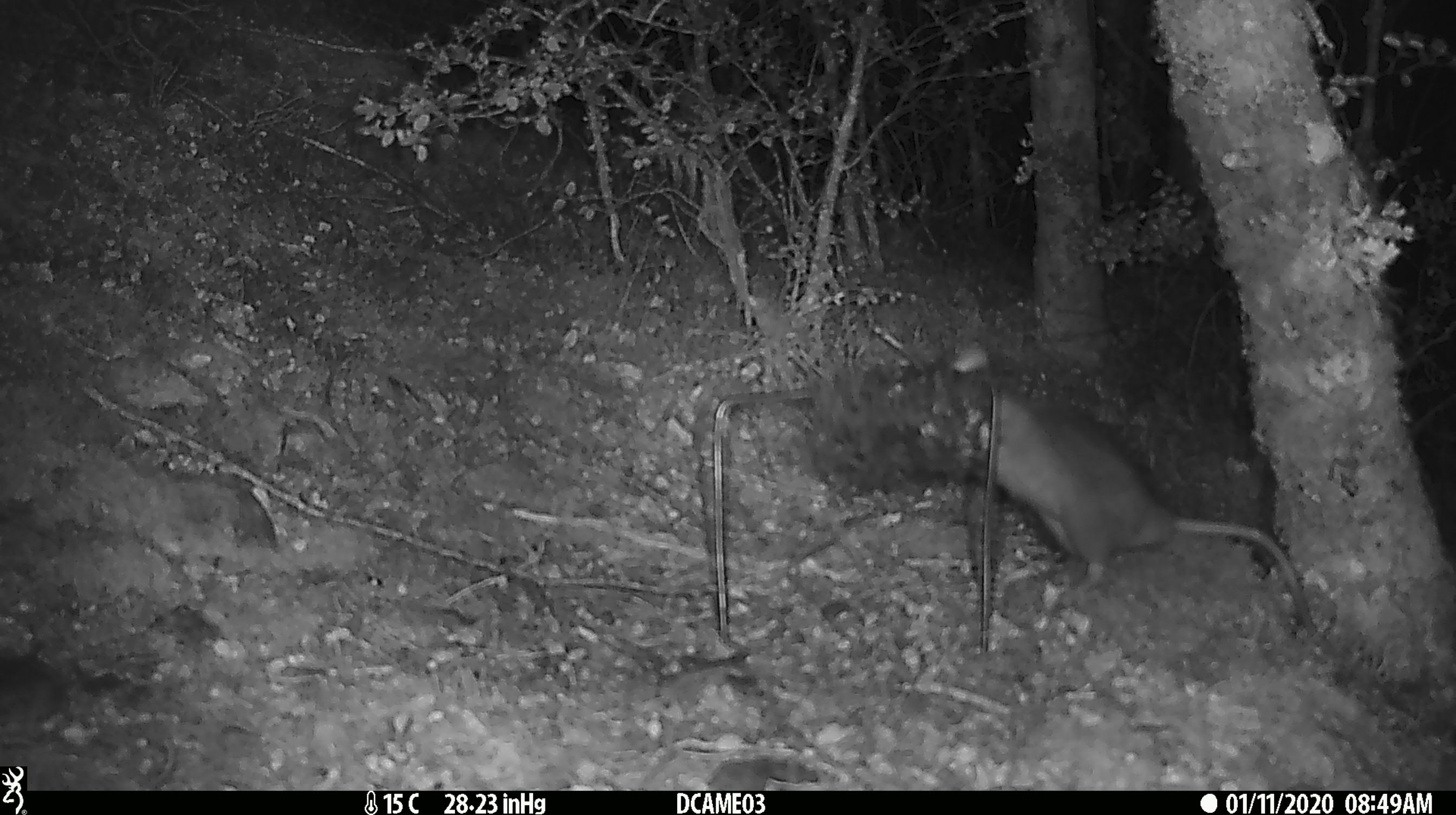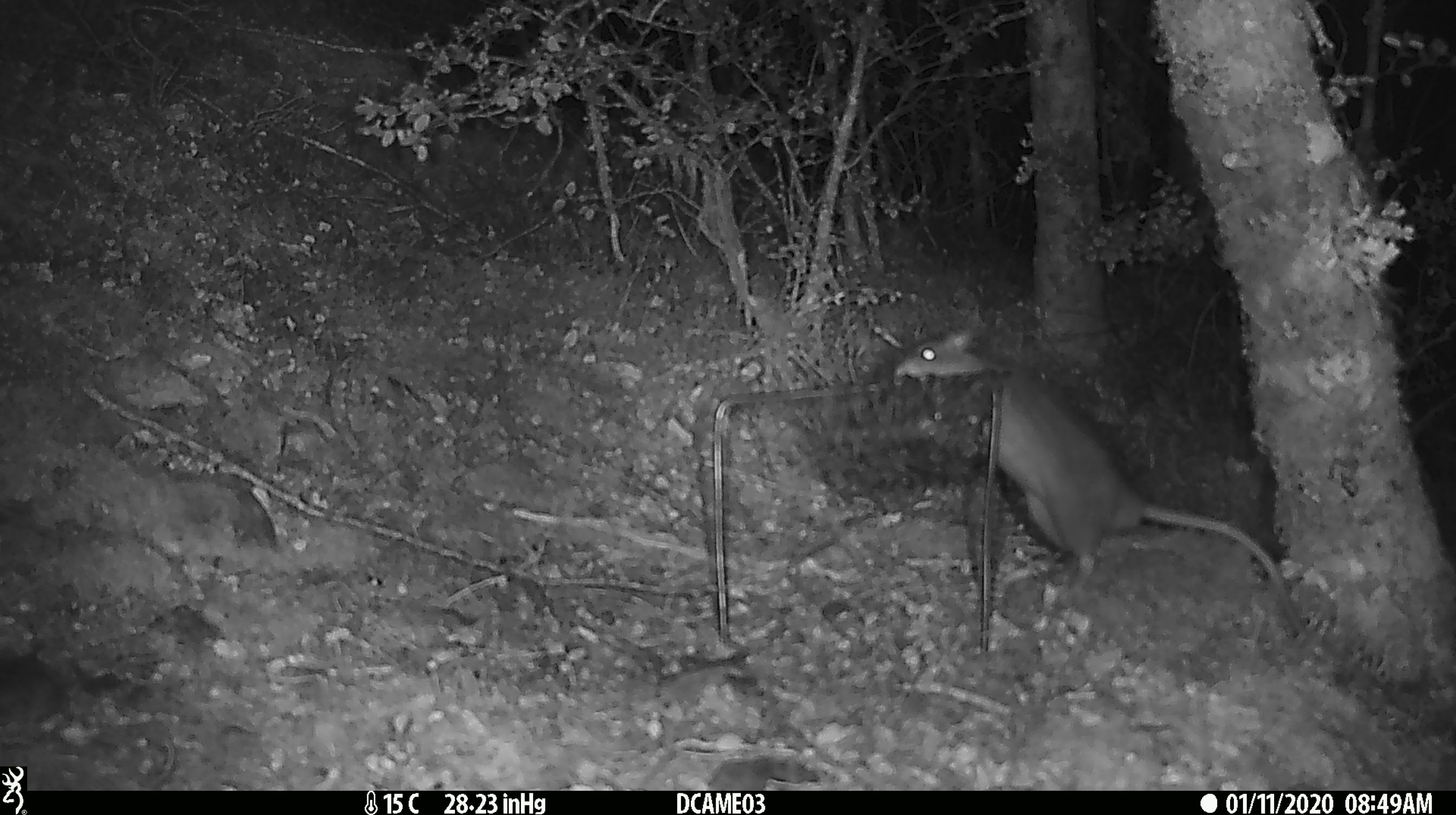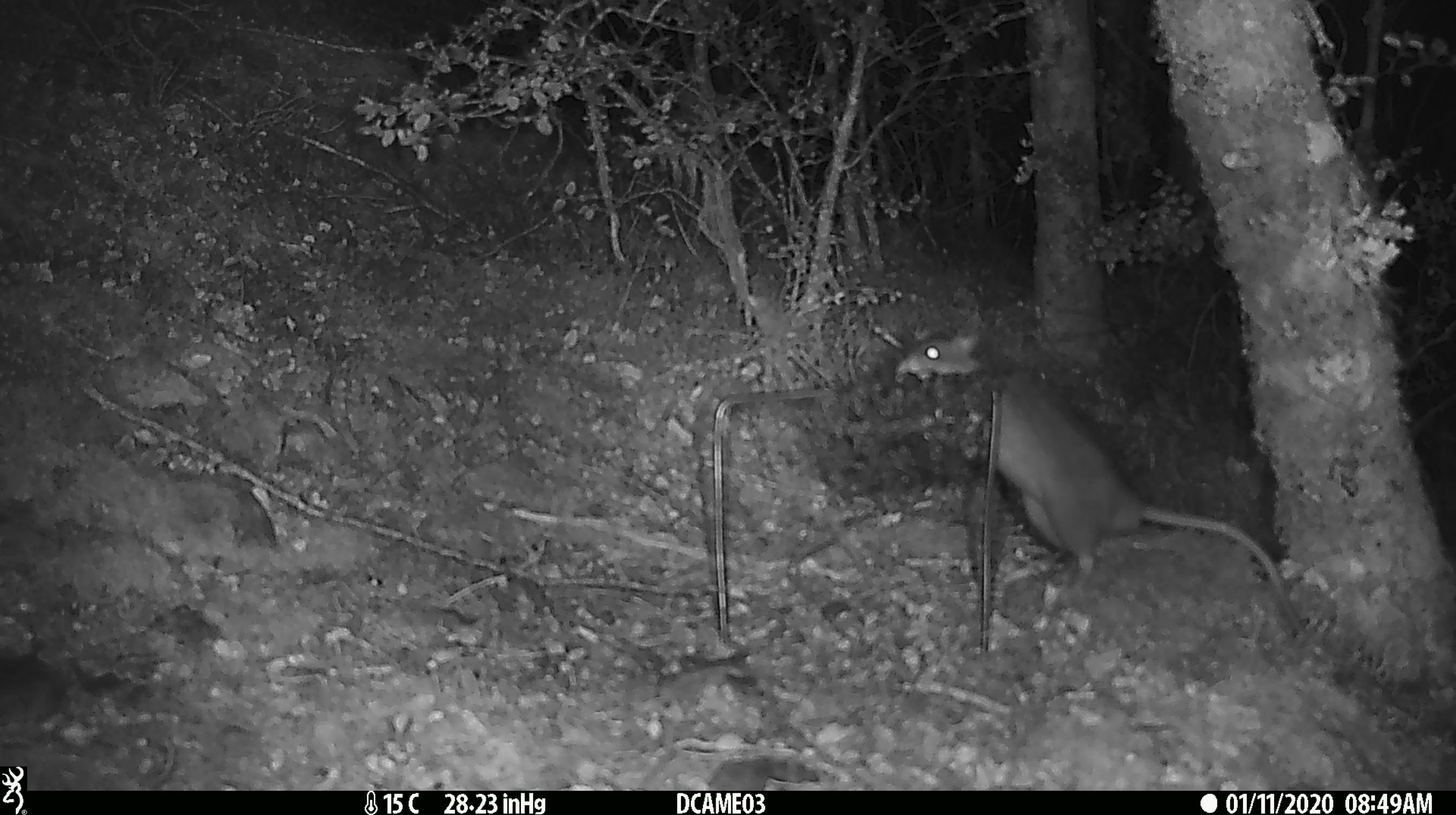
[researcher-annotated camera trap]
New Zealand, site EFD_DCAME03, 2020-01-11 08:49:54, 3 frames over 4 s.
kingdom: Animalia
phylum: Chordata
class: Mammalia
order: Rodentia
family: Muridae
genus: Rattus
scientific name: Rattus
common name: rat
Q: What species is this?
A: Rat (Rattus).